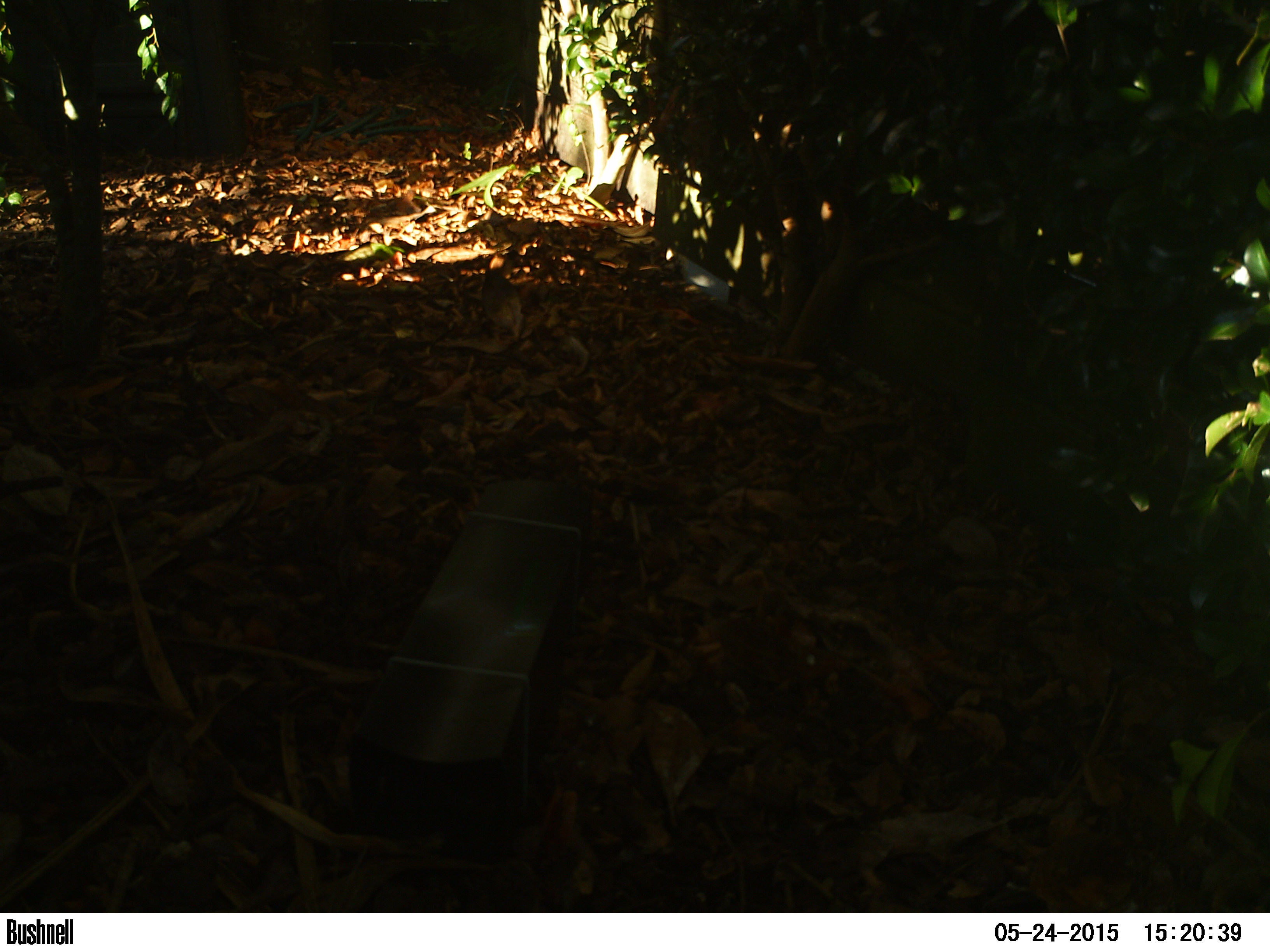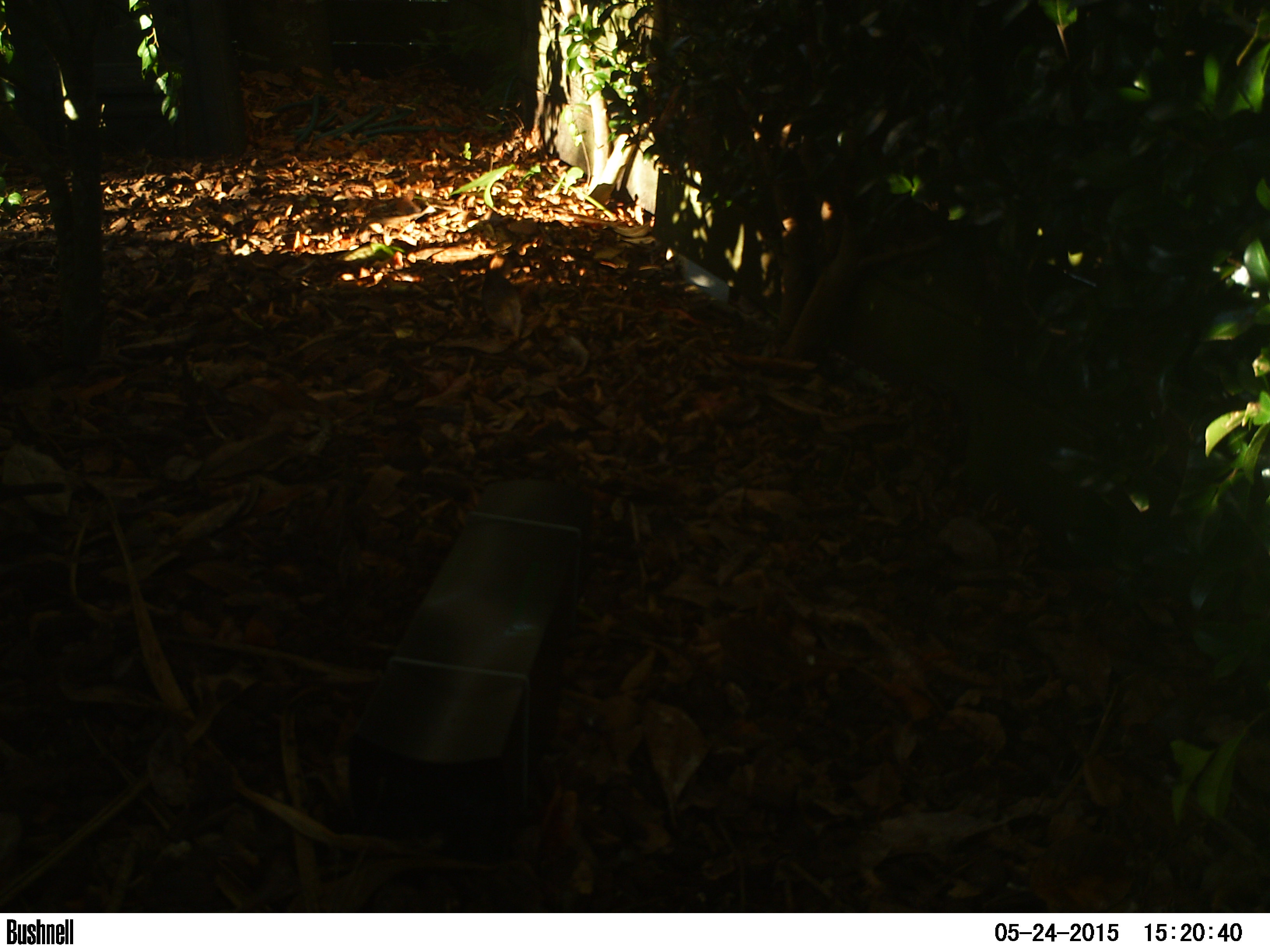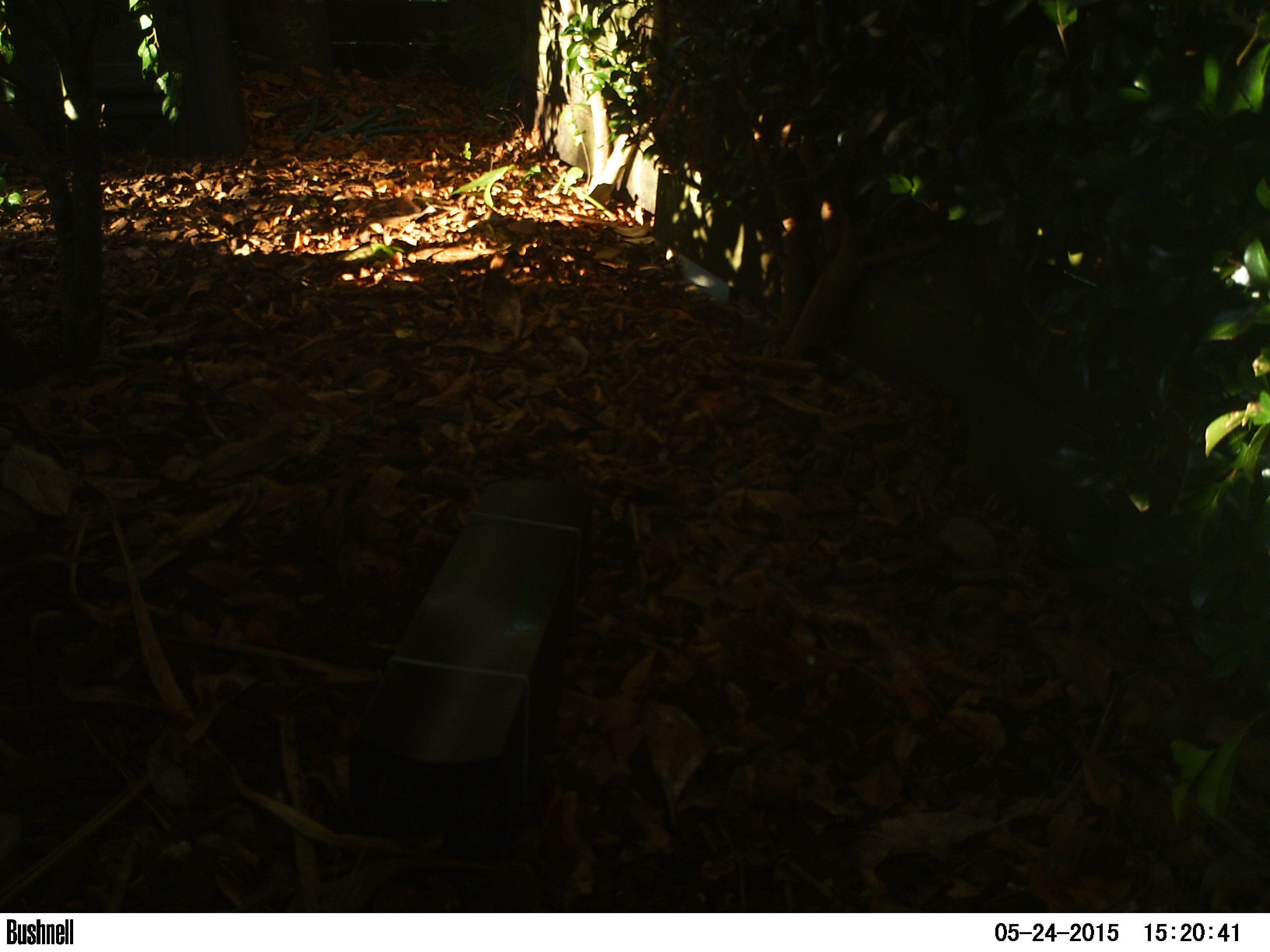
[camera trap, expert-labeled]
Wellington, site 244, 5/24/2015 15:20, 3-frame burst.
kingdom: Animalia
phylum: Chordata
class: Aves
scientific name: Aves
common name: bird